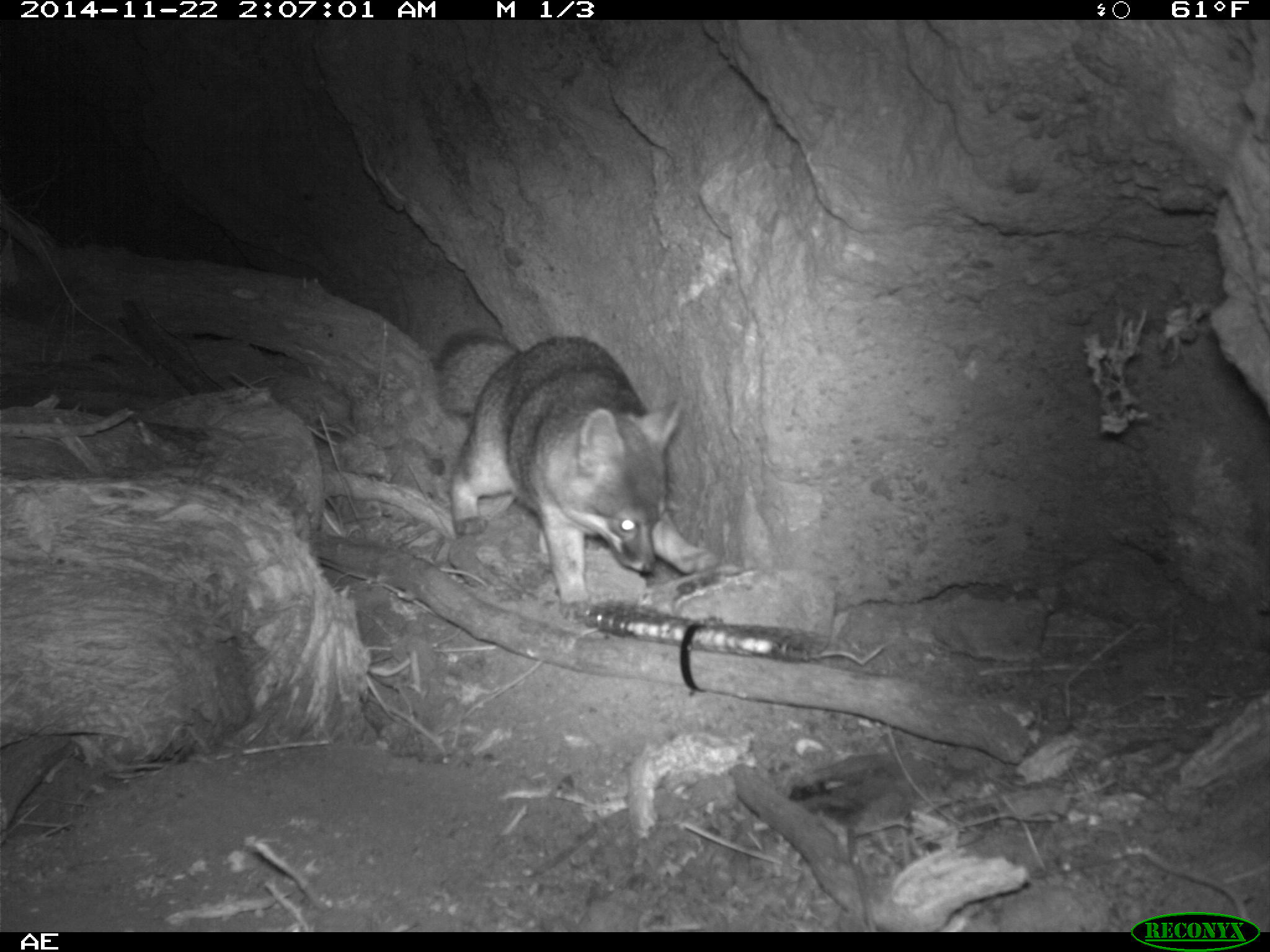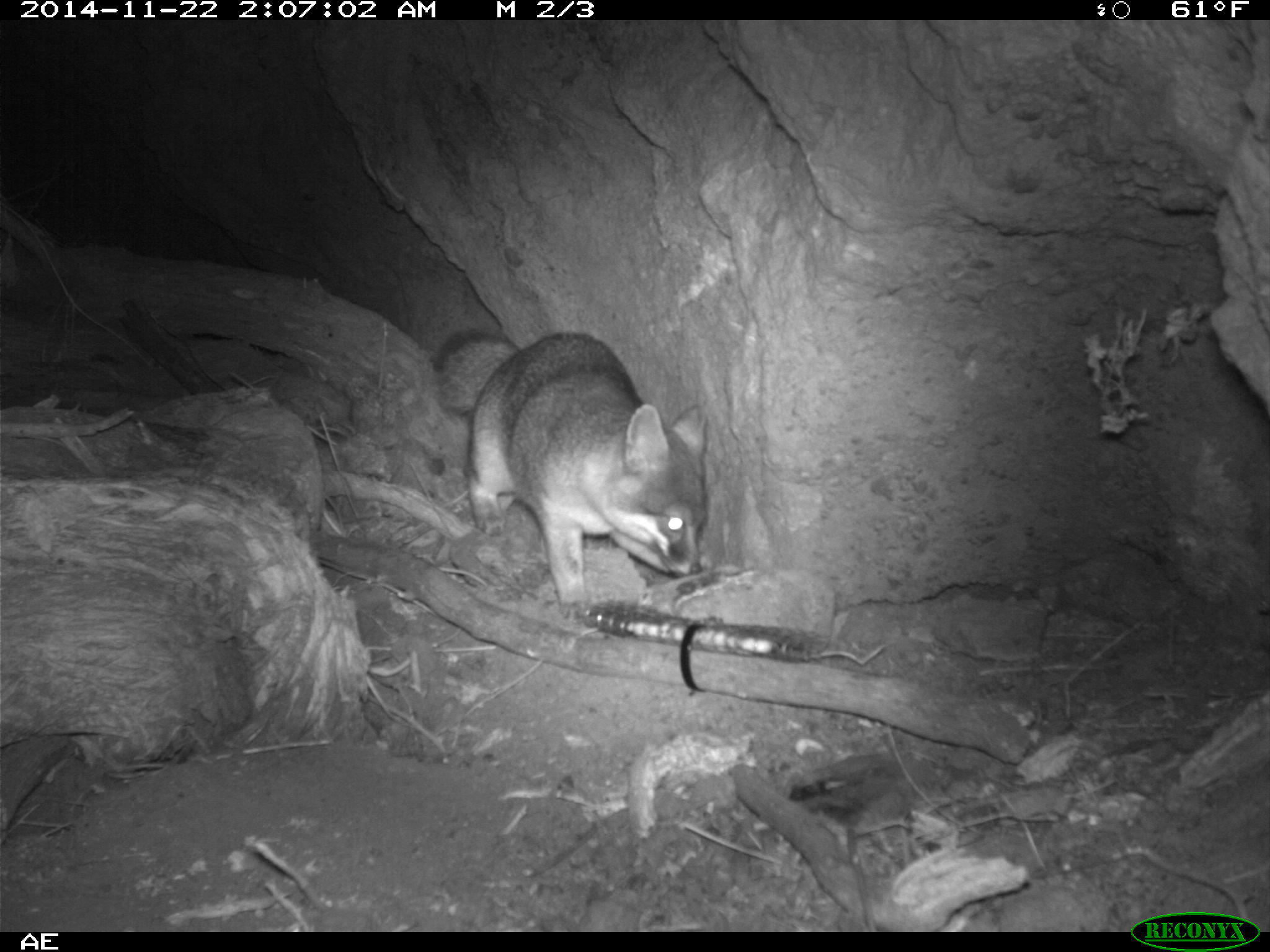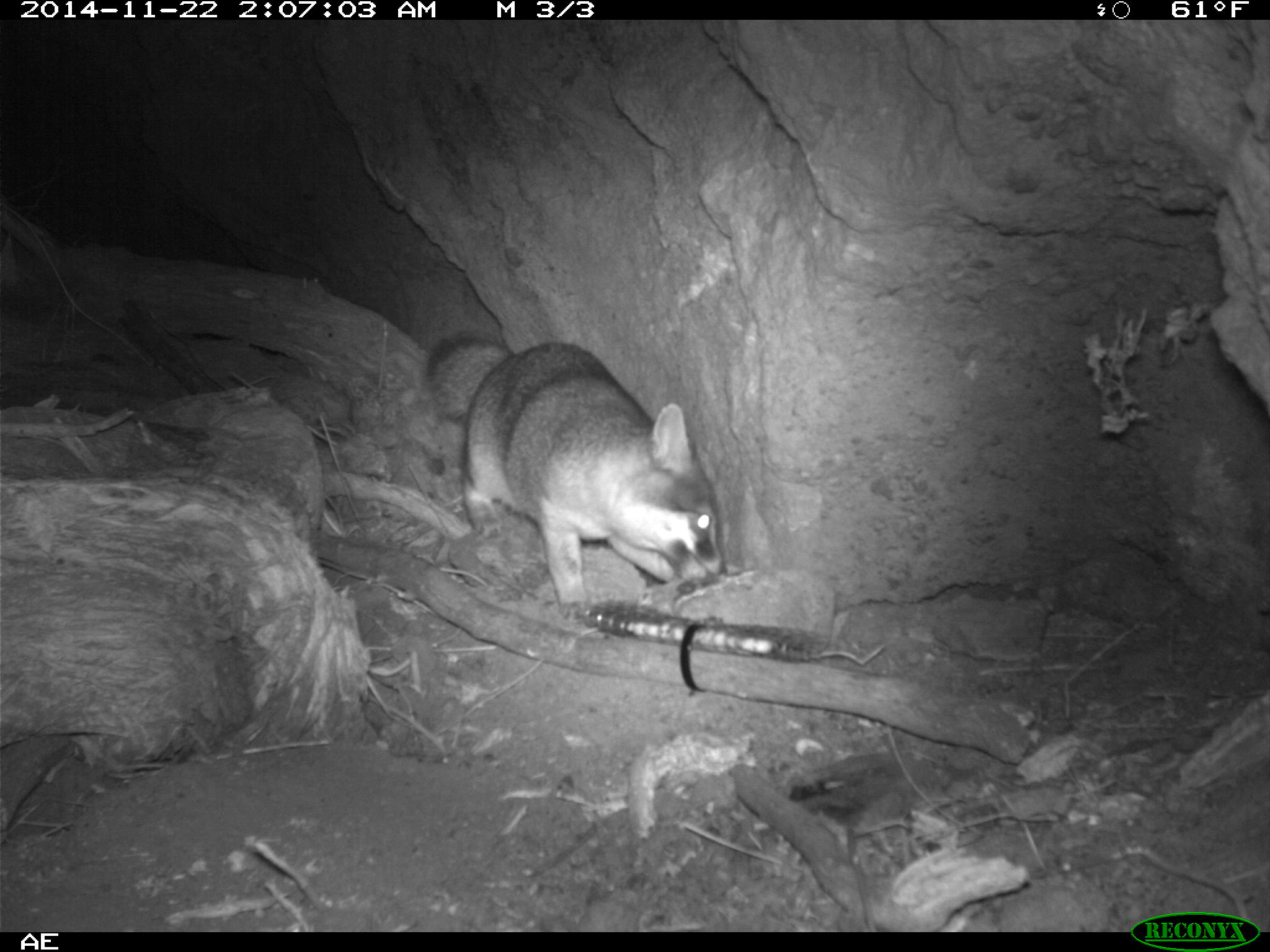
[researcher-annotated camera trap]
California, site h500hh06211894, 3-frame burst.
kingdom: Animalia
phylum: Chordata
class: Mammalia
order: Carnivora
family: Canidae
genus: Urocyon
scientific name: Urocyon littoralis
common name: island fox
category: fox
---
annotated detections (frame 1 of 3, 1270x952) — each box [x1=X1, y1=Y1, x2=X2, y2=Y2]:
fox: [x1=432, y1=328, x2=721, y2=601]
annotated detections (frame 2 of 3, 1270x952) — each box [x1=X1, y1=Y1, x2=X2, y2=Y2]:
fox: [x1=430, y1=332, x2=711, y2=622]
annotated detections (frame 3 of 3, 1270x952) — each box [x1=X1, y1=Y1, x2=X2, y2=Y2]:
fox: [x1=426, y1=335, x2=727, y2=622]